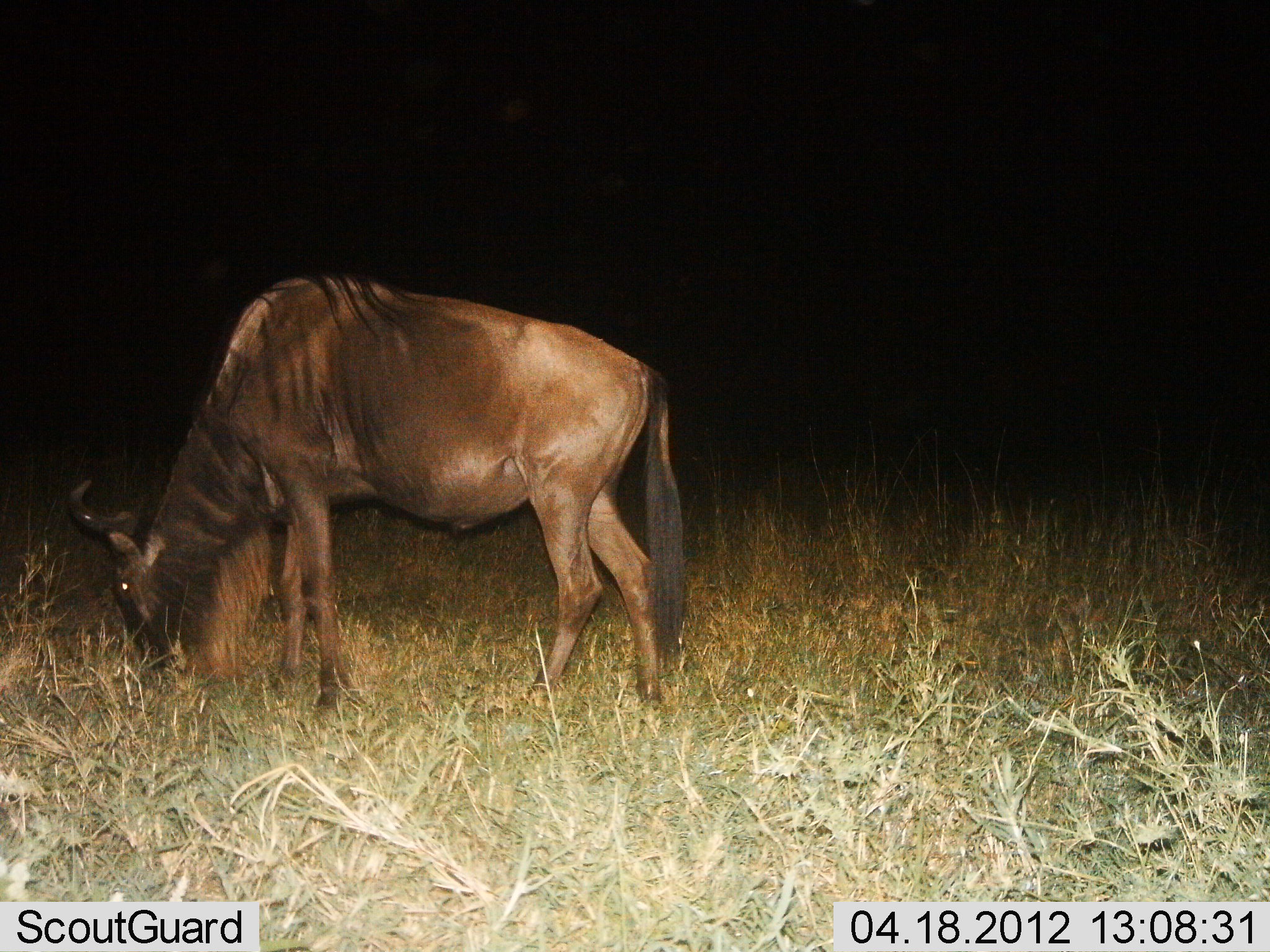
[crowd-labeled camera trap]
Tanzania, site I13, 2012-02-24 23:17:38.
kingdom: Animalia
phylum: Chordata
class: Mammalia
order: Artiodactyla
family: Bovidae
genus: Connochaetes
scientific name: Connochaetes taurinus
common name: blue wildebeest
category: wildebeest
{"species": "wildebeest (blue wildebeest) (Connochaetes taurinus)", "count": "1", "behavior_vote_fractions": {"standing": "25%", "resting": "0%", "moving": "0%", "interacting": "0%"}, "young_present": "0%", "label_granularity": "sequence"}